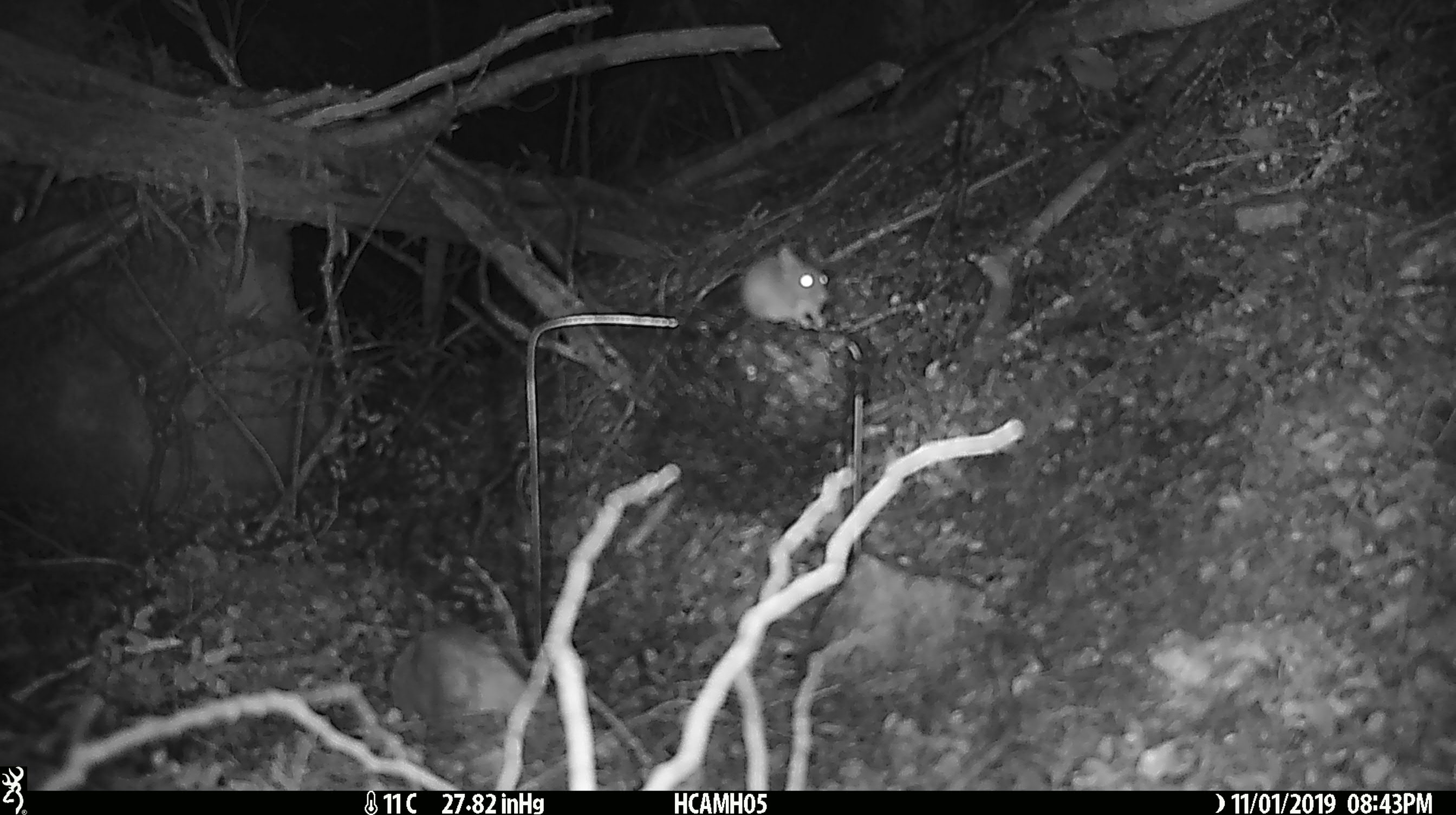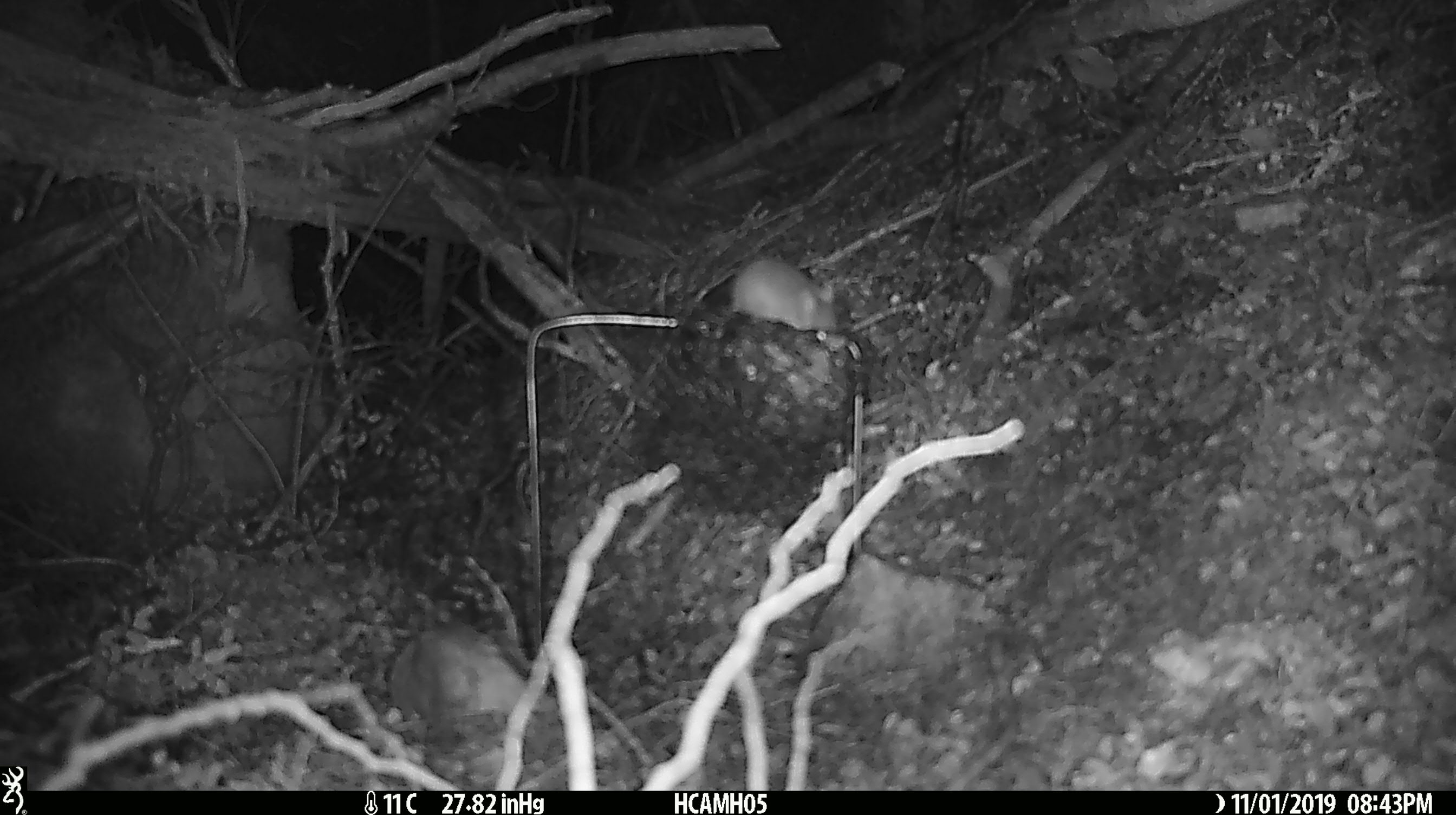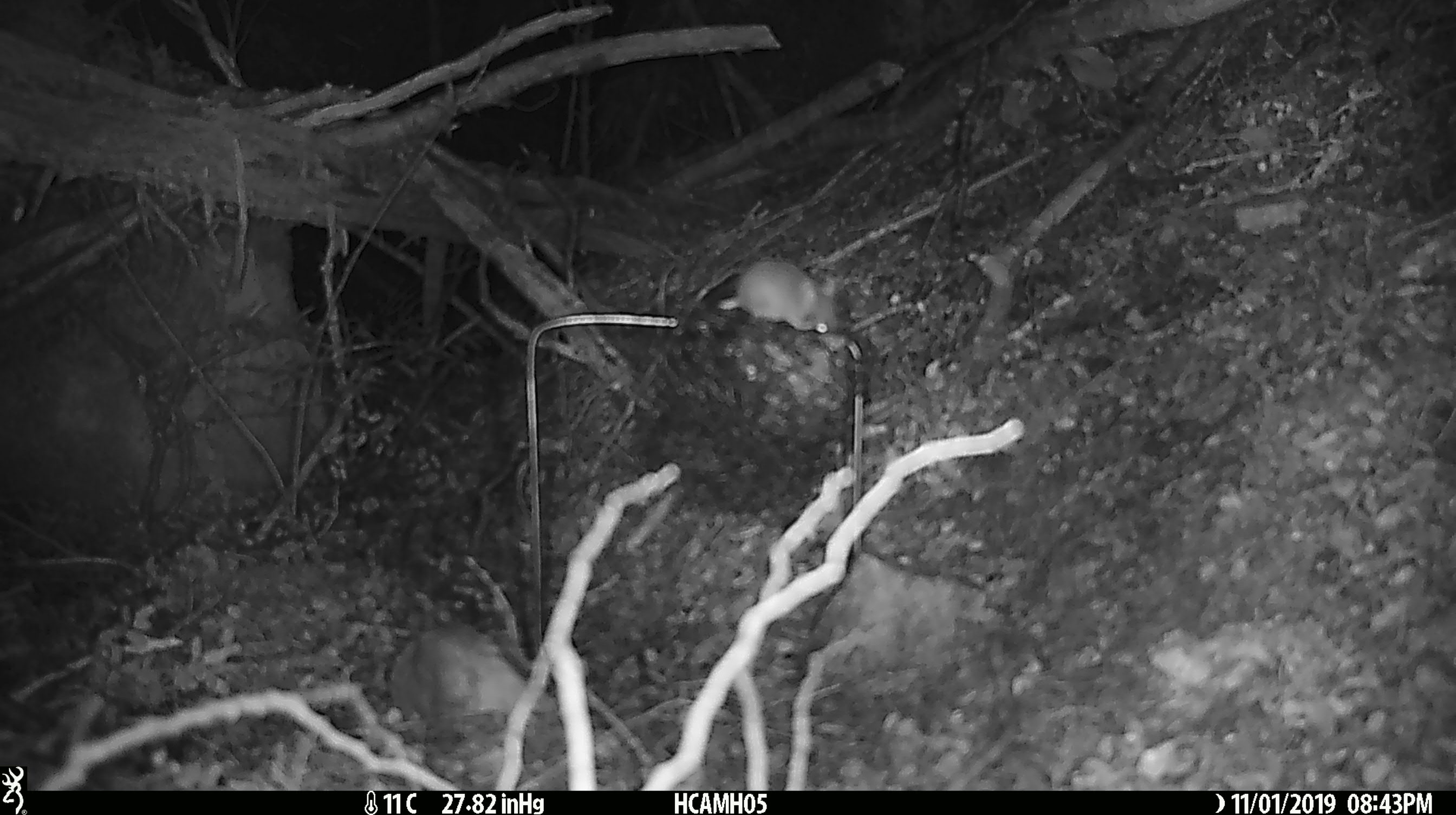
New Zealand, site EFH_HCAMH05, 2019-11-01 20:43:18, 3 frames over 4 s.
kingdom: Animalia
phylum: Chordata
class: Mammalia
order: Rodentia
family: Muridae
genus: Mus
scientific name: Mus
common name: mouse